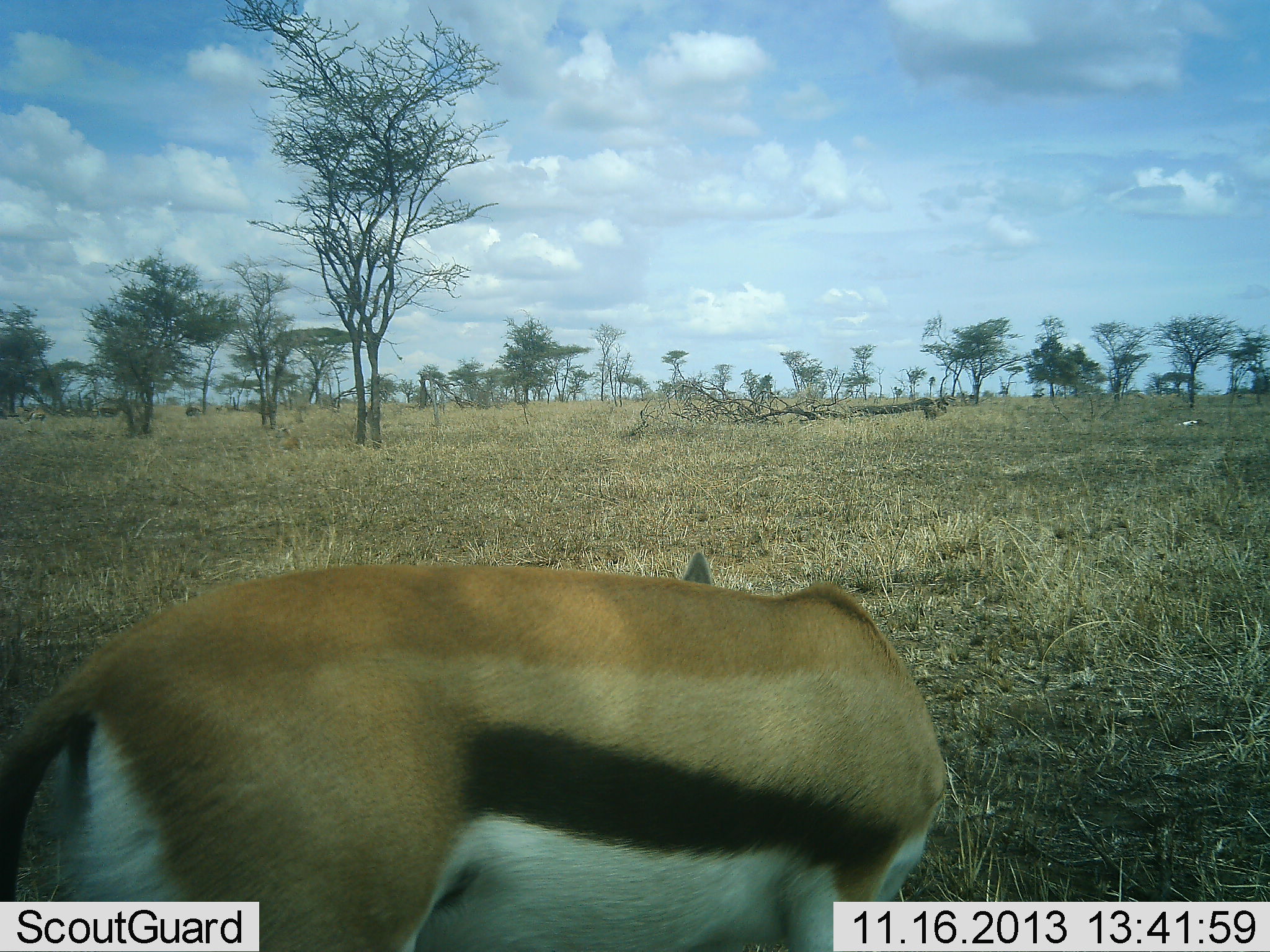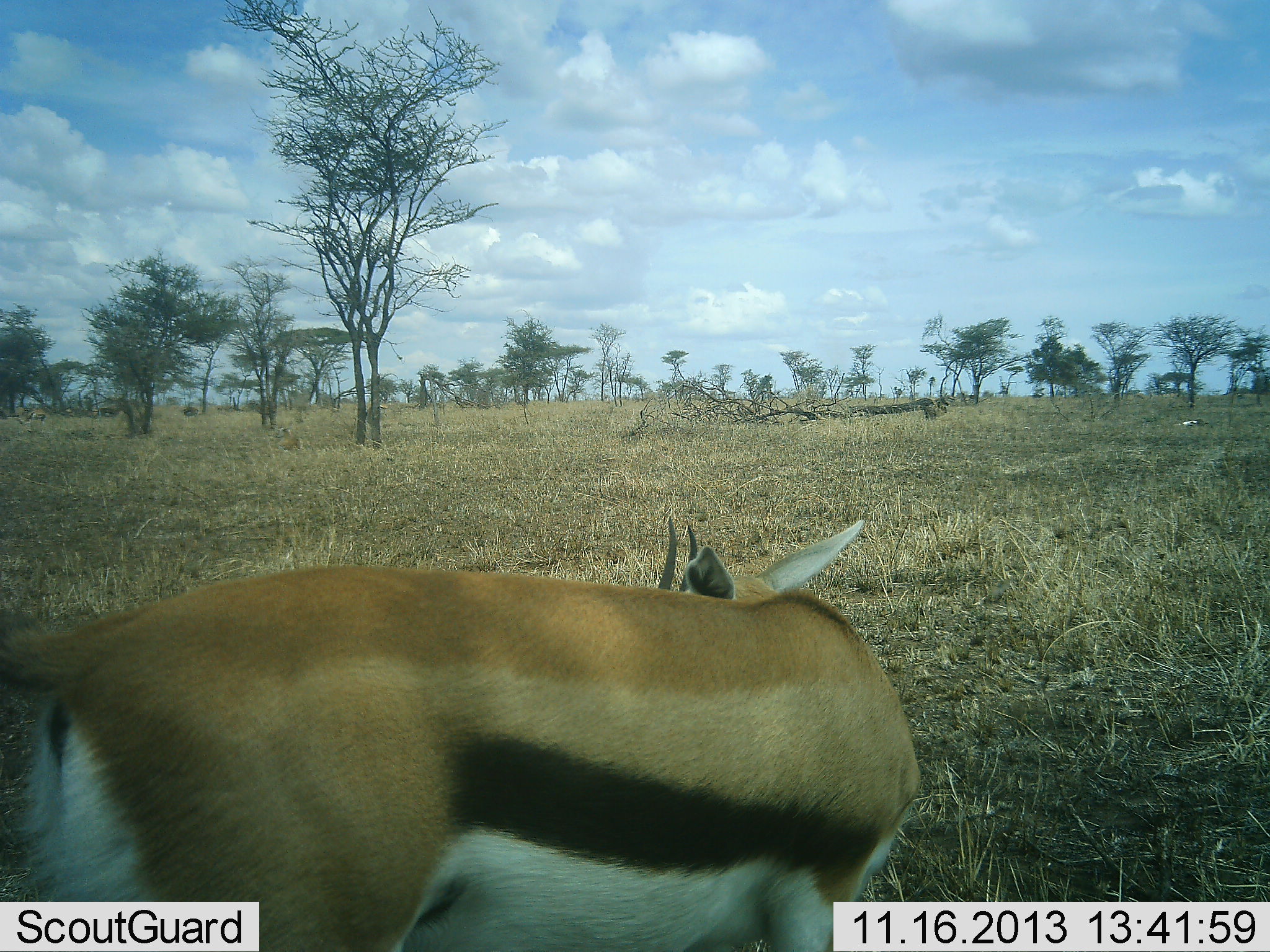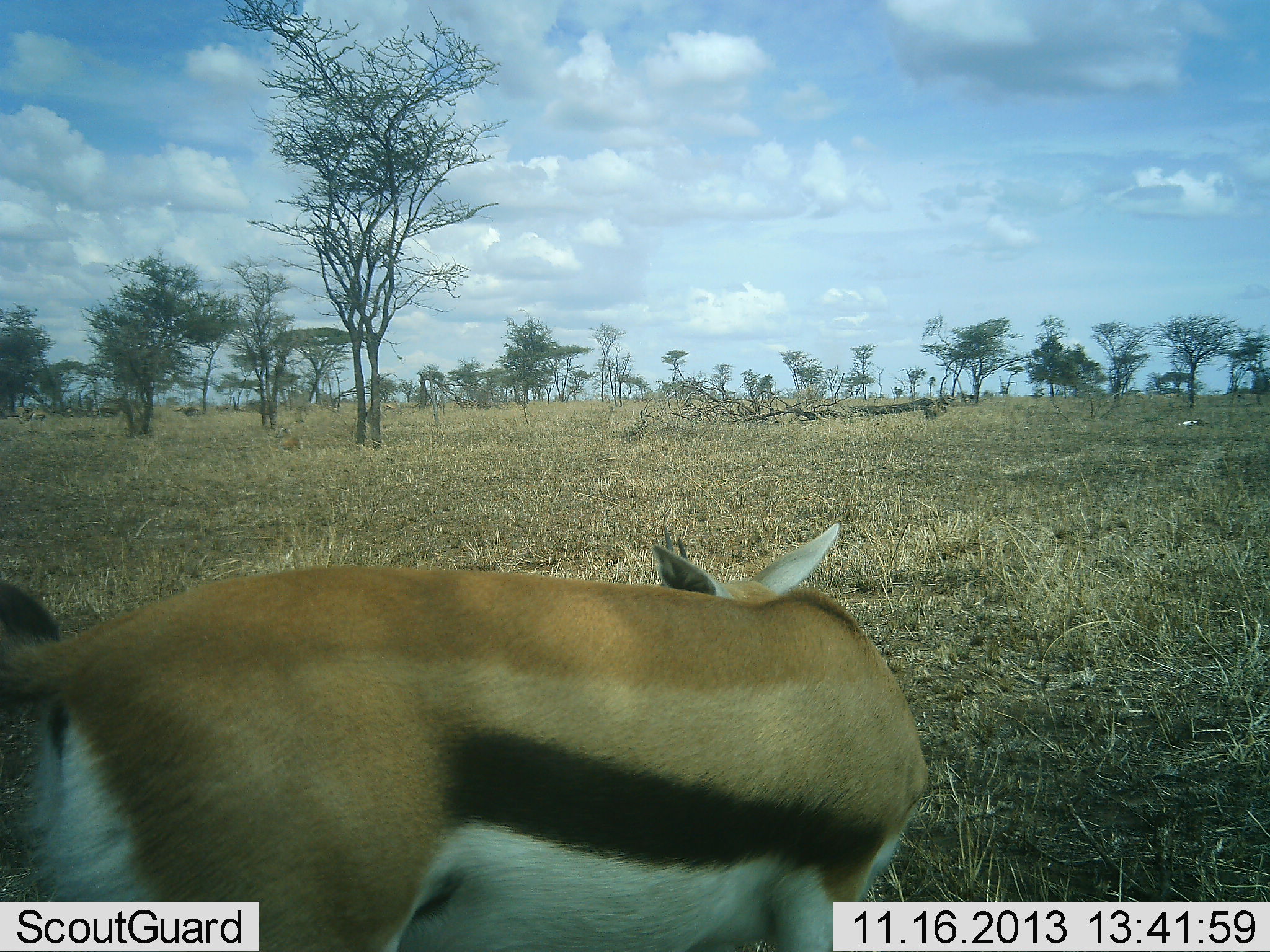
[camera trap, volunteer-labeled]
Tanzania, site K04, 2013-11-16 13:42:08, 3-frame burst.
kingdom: Animalia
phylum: Chordata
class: Mammalia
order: Artiodactyla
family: Bovidae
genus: Eudorcas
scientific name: Eudorcas thomsonii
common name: thomson's gazelle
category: gazellethomsons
Gazellethomsons (thomson's gazelle) (Eudorcas thomsonii), count 1. Behavior (volunteer vote fractions): standing 80%, resting 0%, moving 10%, interacting 0%. Young present (vote fraction): 0%. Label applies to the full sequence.